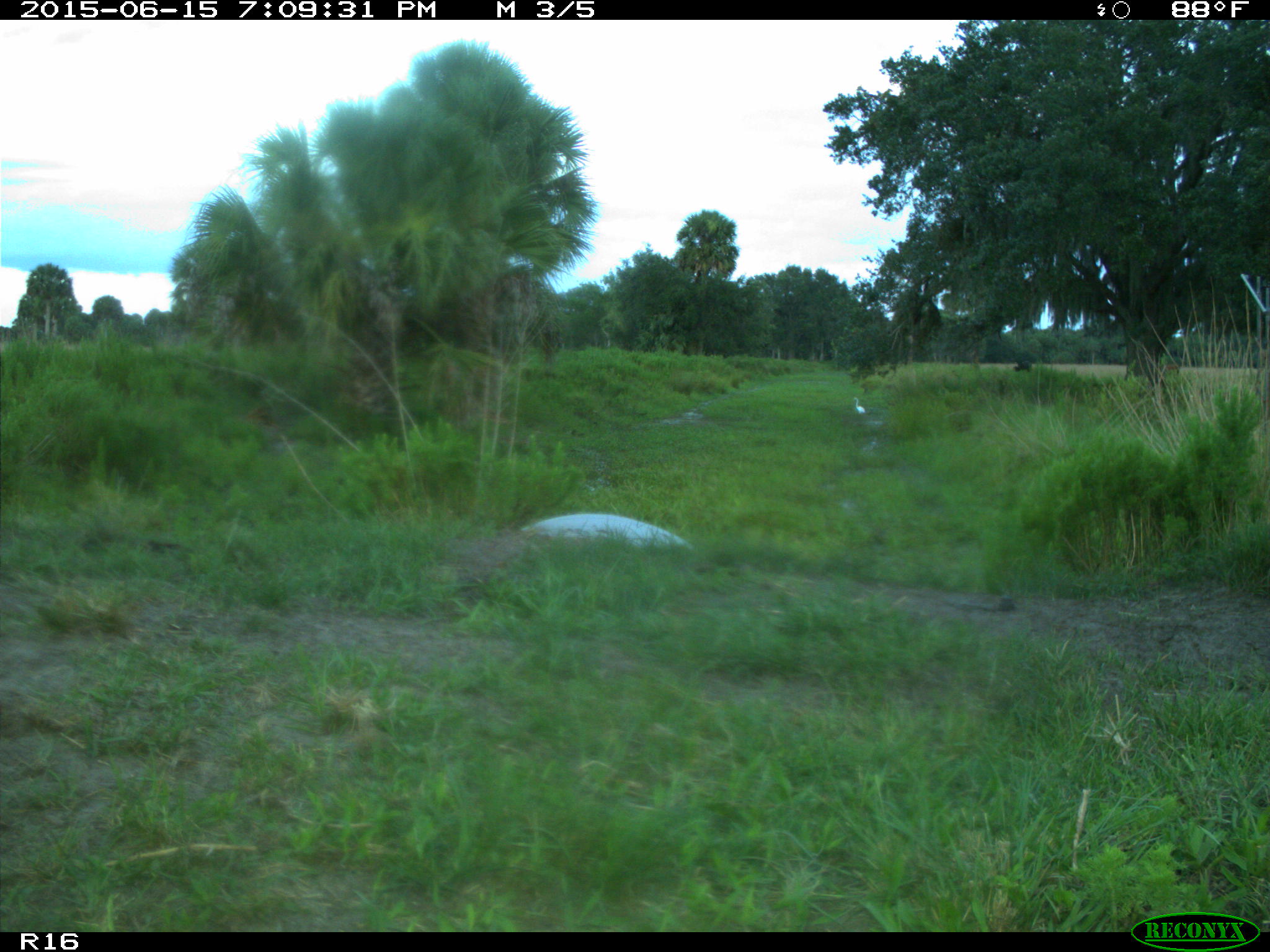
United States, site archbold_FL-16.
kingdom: Animalia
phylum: Chordata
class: Mammalia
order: Artiodactyla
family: Bovidae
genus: Bos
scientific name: Bos taurus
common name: domestic cow